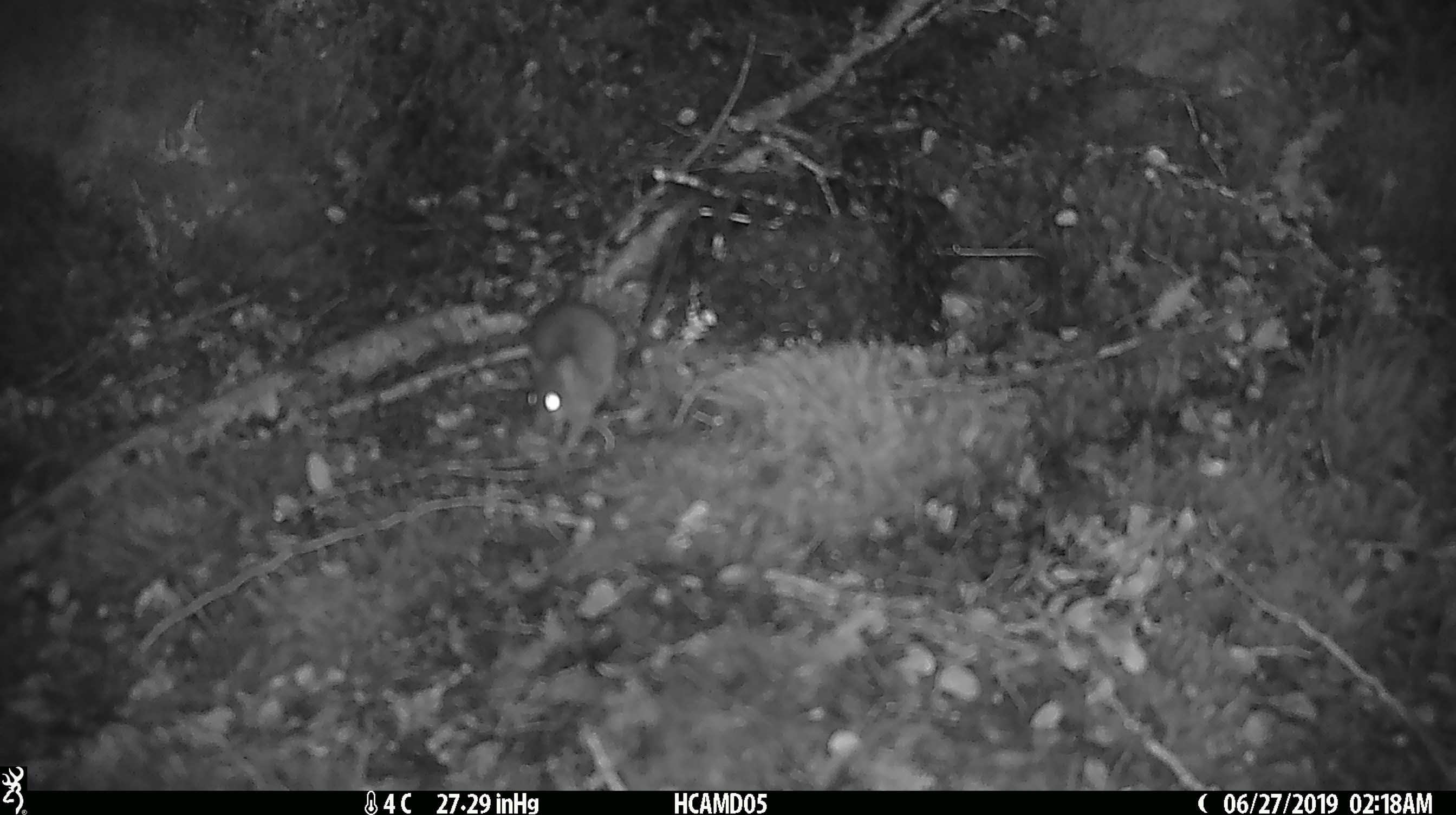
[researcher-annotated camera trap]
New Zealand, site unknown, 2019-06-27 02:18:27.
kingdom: Animalia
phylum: Chordata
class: Mammalia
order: Rodentia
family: Muridae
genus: Mus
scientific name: Mus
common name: mouse